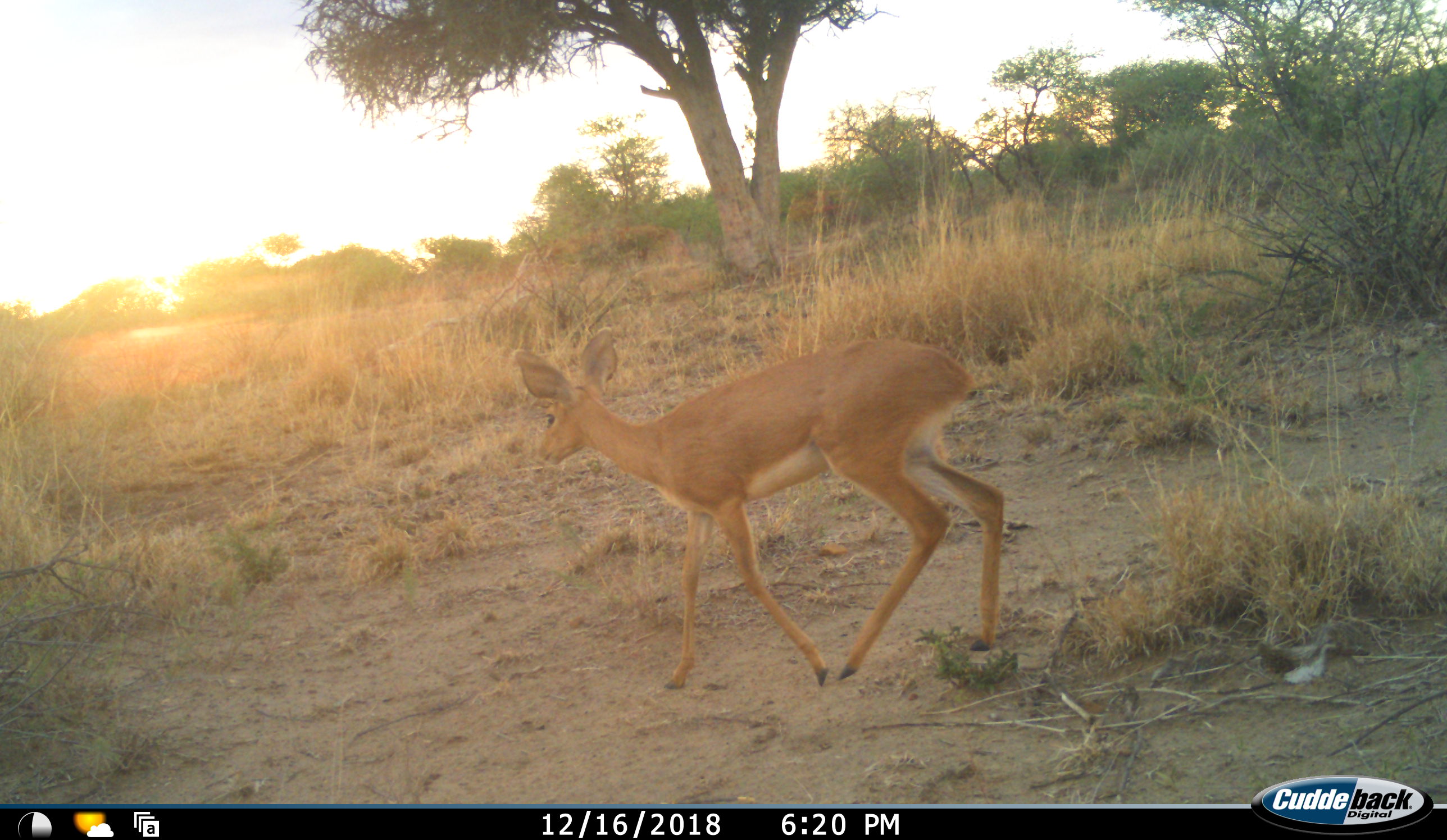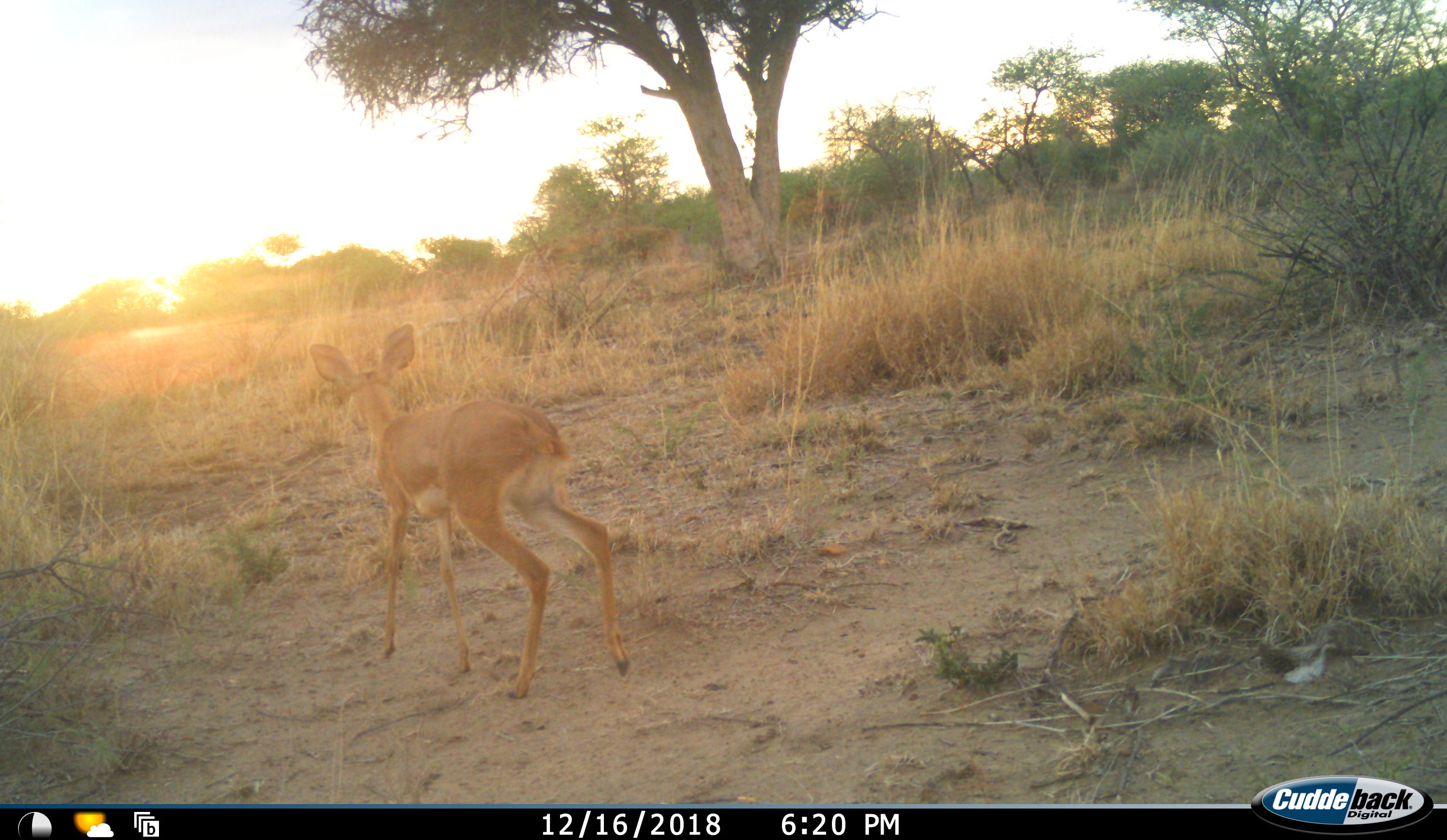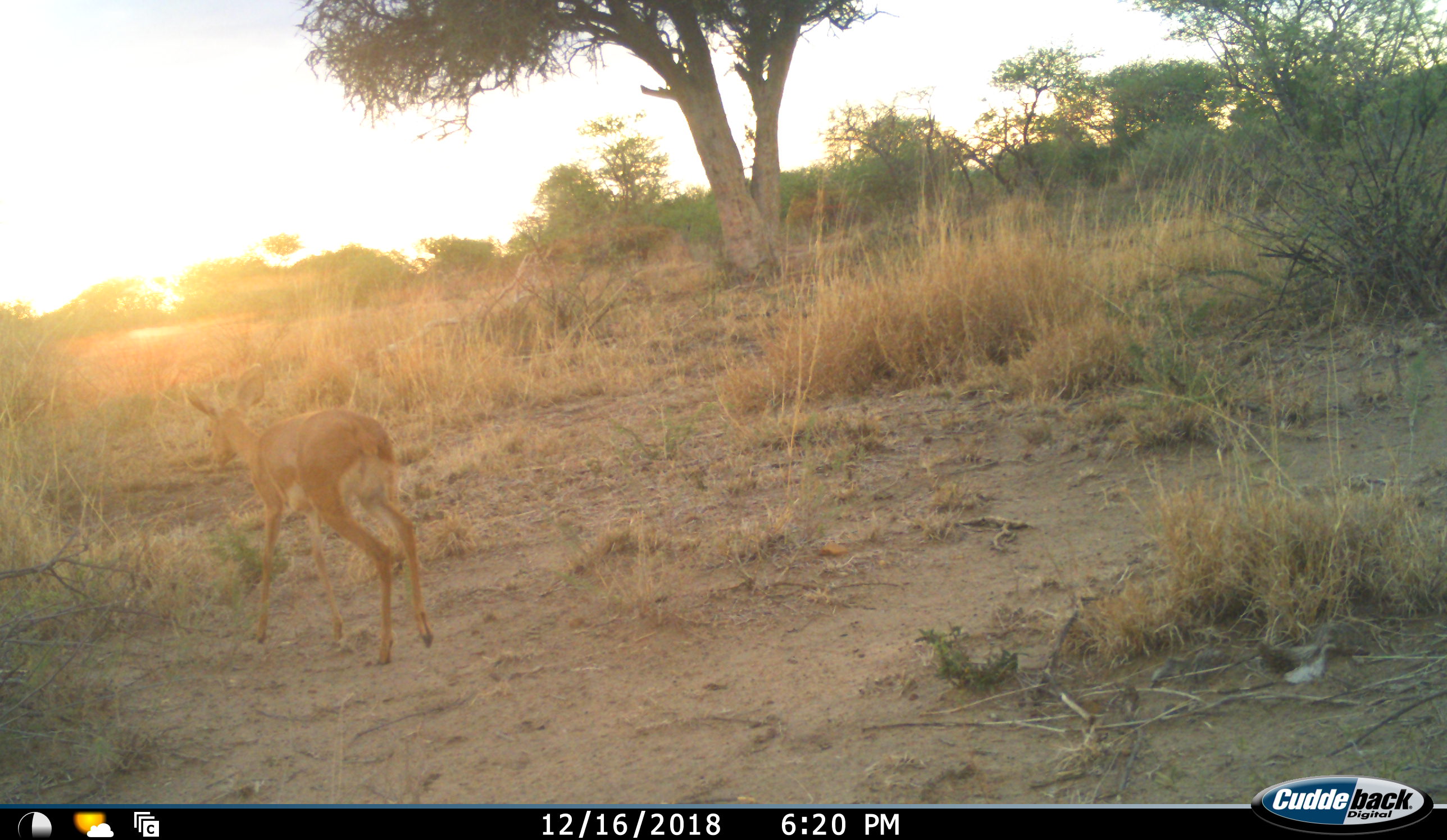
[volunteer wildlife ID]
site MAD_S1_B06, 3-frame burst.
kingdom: Animalia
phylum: Chordata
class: Mammalia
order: Artiodactyla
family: Bovidae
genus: Redunca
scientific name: Redunca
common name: reedbuck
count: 1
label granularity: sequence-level